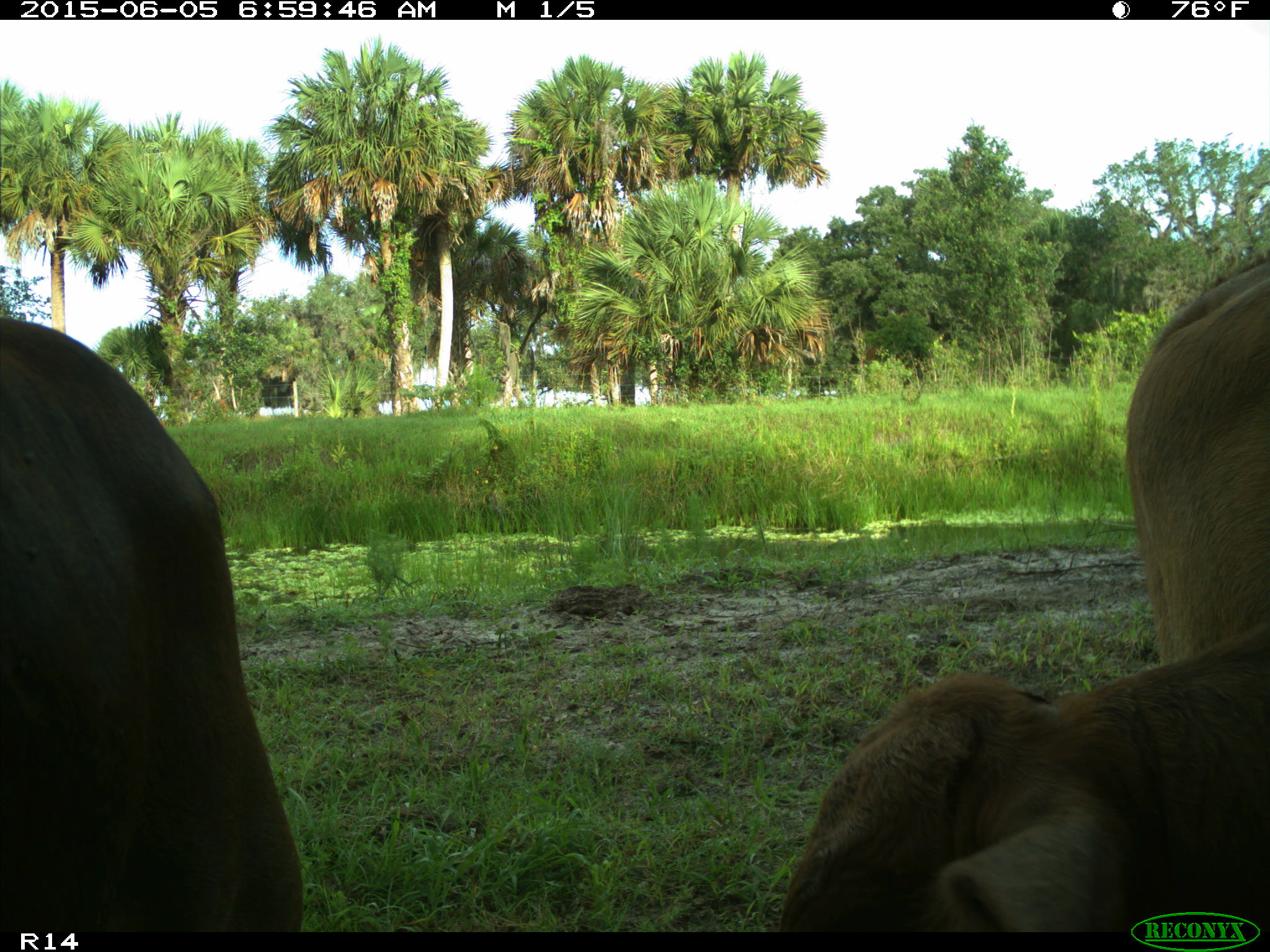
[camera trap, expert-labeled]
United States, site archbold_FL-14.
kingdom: Animalia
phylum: Chordata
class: Mammalia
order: Artiodactyla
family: Bovidae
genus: Bos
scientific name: Bos taurus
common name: domestic cow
Bos taurus (domestic cow).